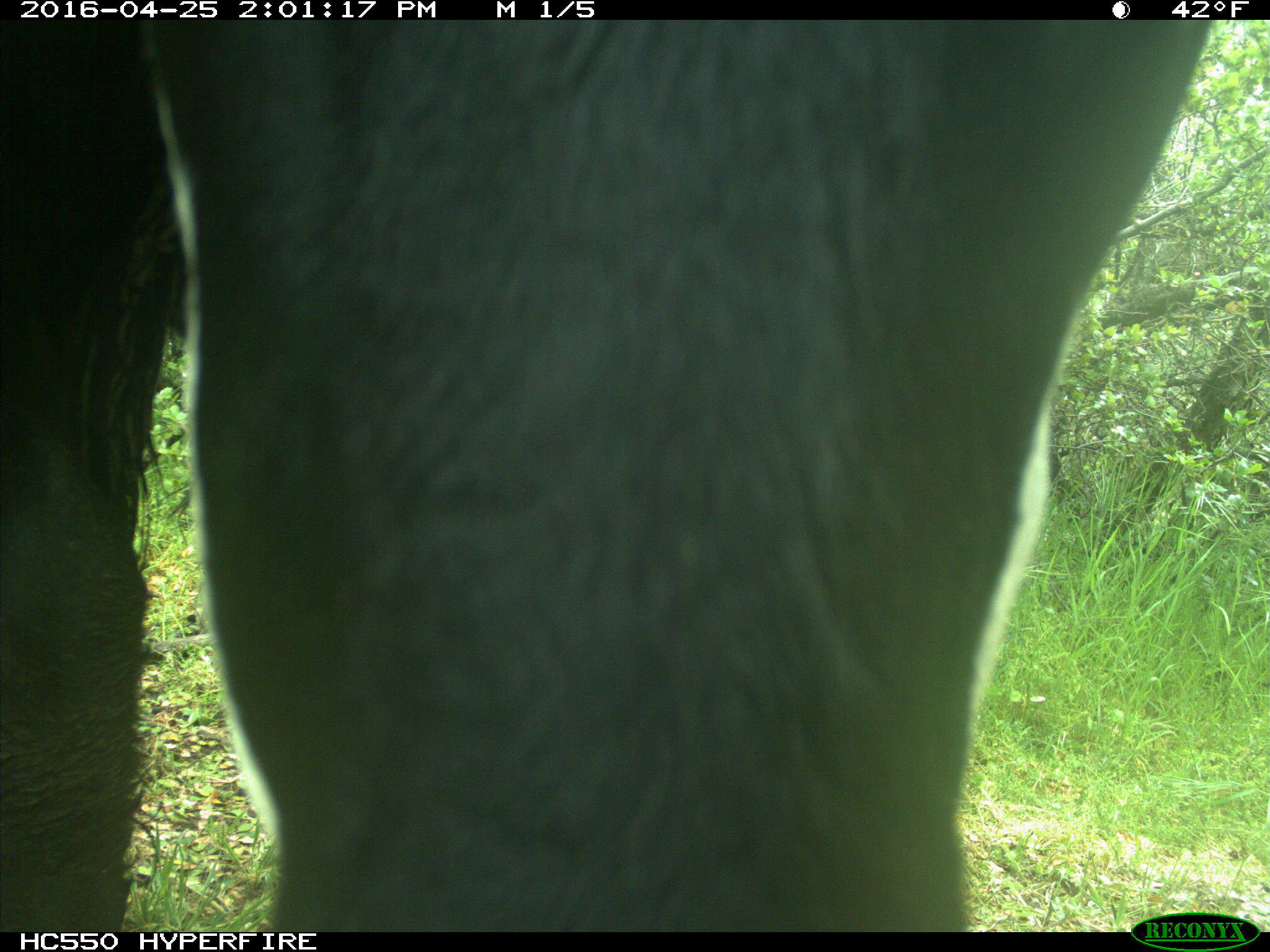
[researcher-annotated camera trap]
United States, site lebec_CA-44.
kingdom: Animalia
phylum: Chordata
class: Mammalia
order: Artiodactyla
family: Bovidae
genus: Bos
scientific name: Bos taurus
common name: domestic cow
Bos taurus (domestic cow).